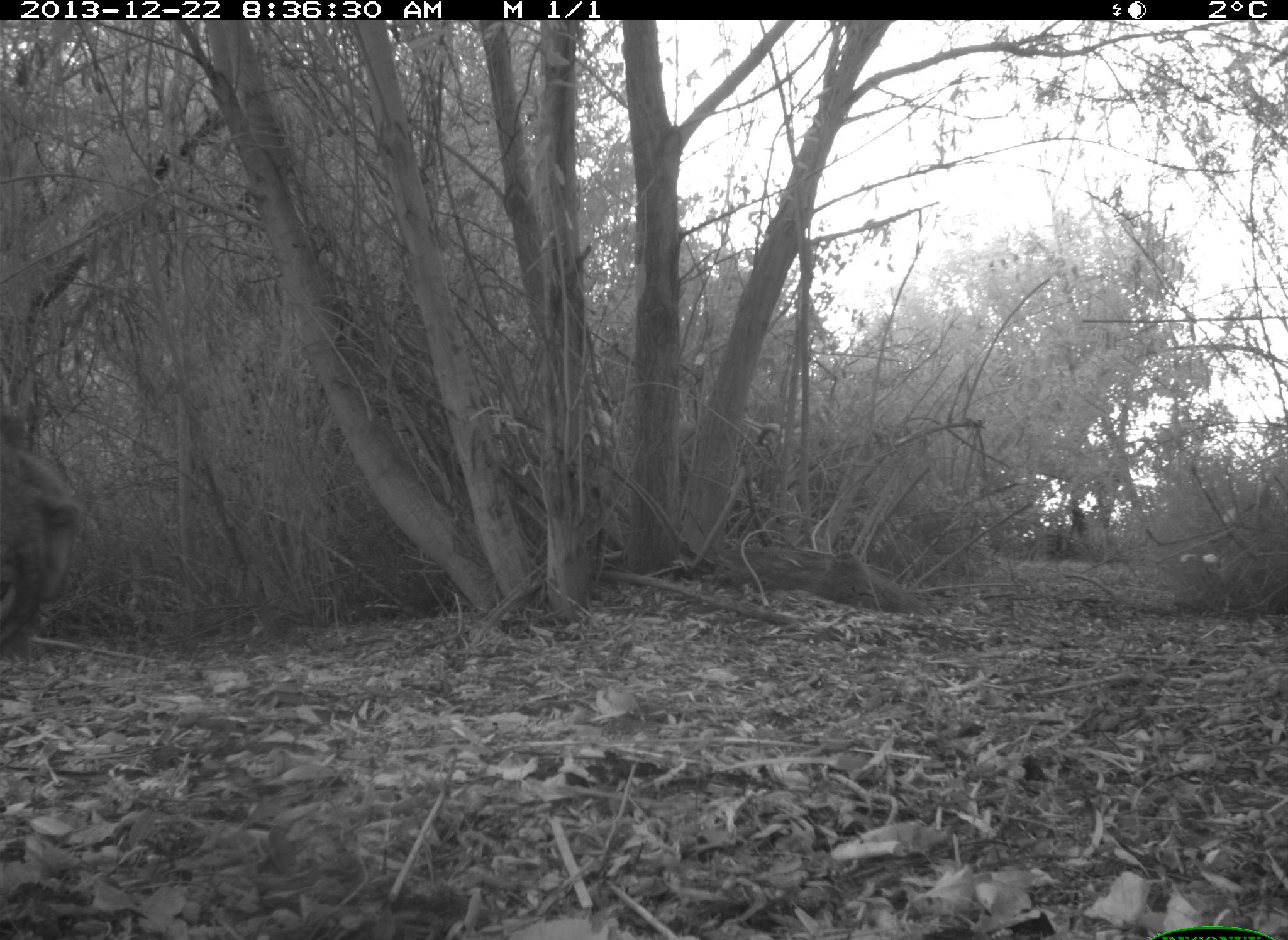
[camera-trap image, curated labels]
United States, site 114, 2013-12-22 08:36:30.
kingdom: Animalia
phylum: Chordata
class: Mammalia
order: Carnivora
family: Canidae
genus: Canis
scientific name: Canis latrans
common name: coyote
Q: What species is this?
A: Coyote (Canis latrans).